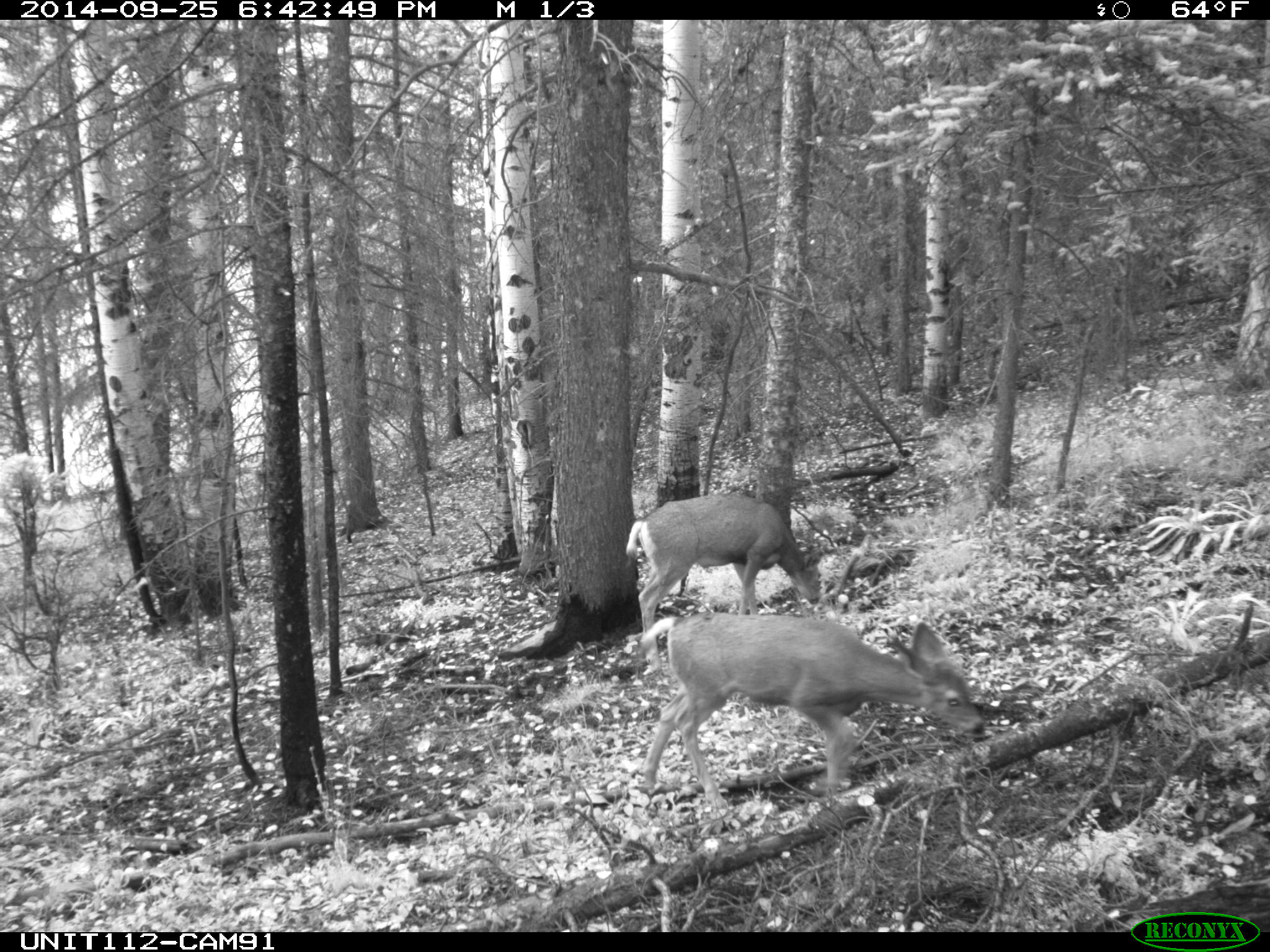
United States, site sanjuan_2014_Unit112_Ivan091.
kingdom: Animalia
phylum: Chordata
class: Mammalia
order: Artiodactyla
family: Cervidae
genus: Odocoileus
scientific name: Odocoileus hemionus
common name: mule deer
Odocoileus hemionus (mule deer).